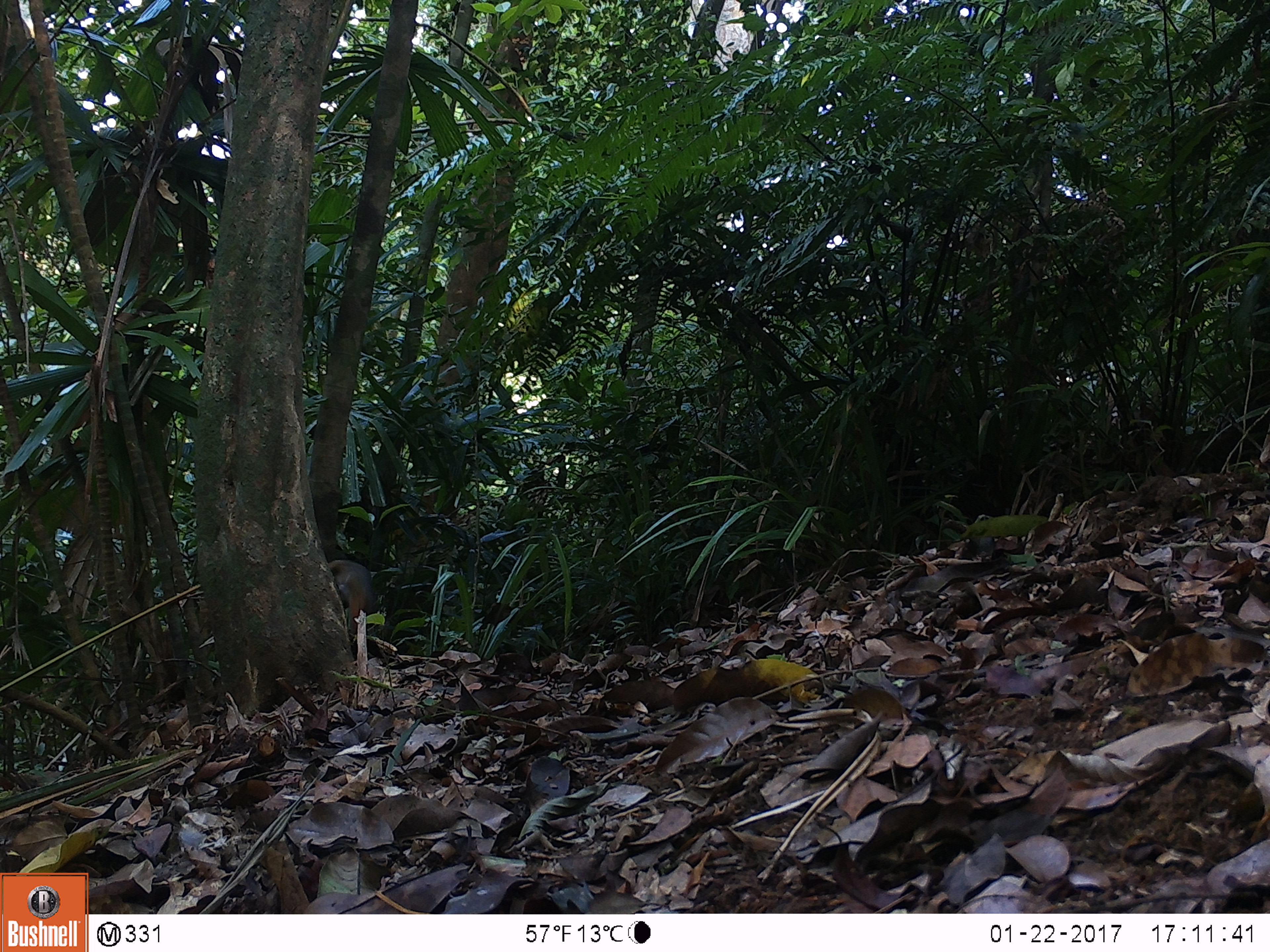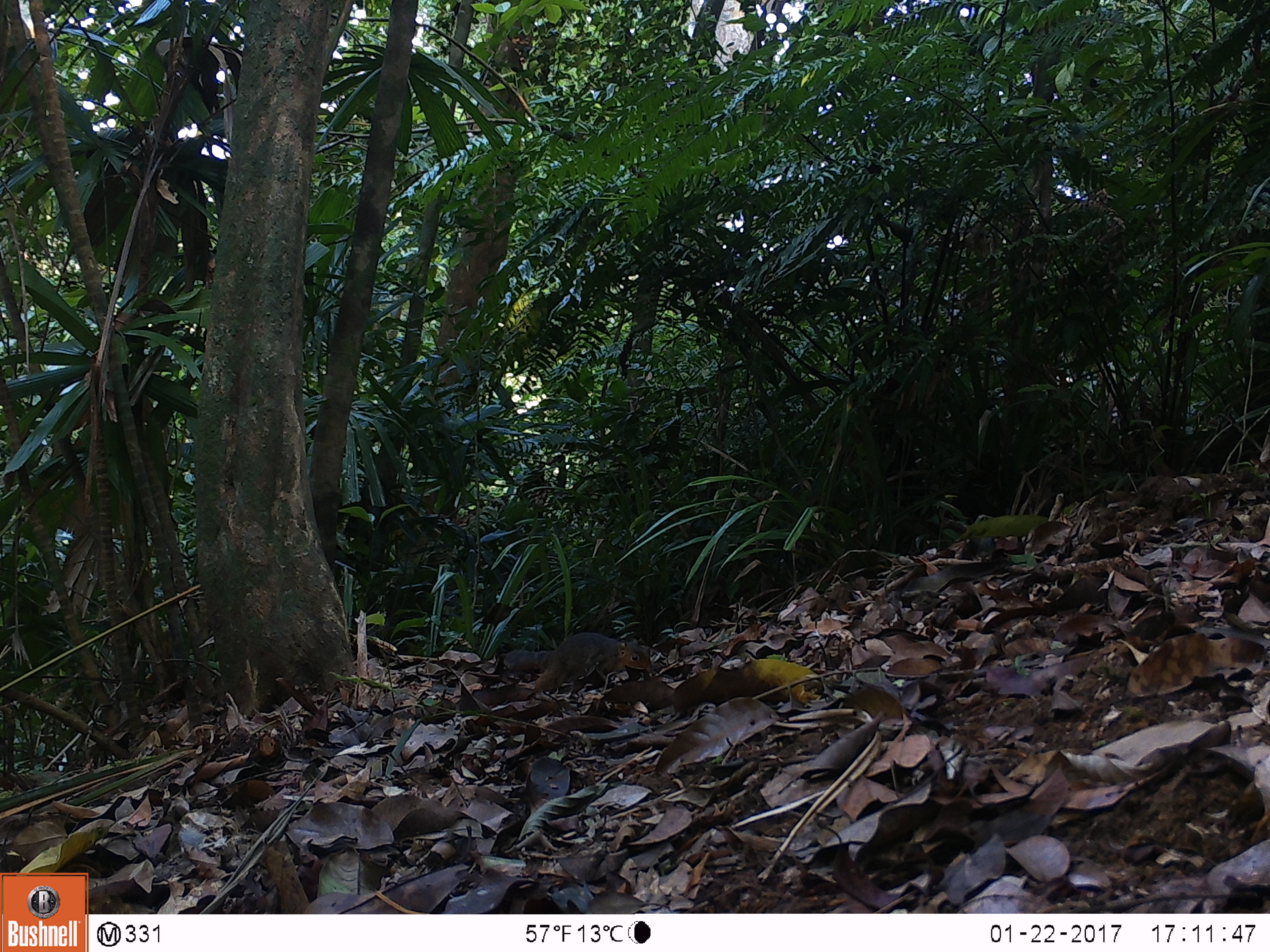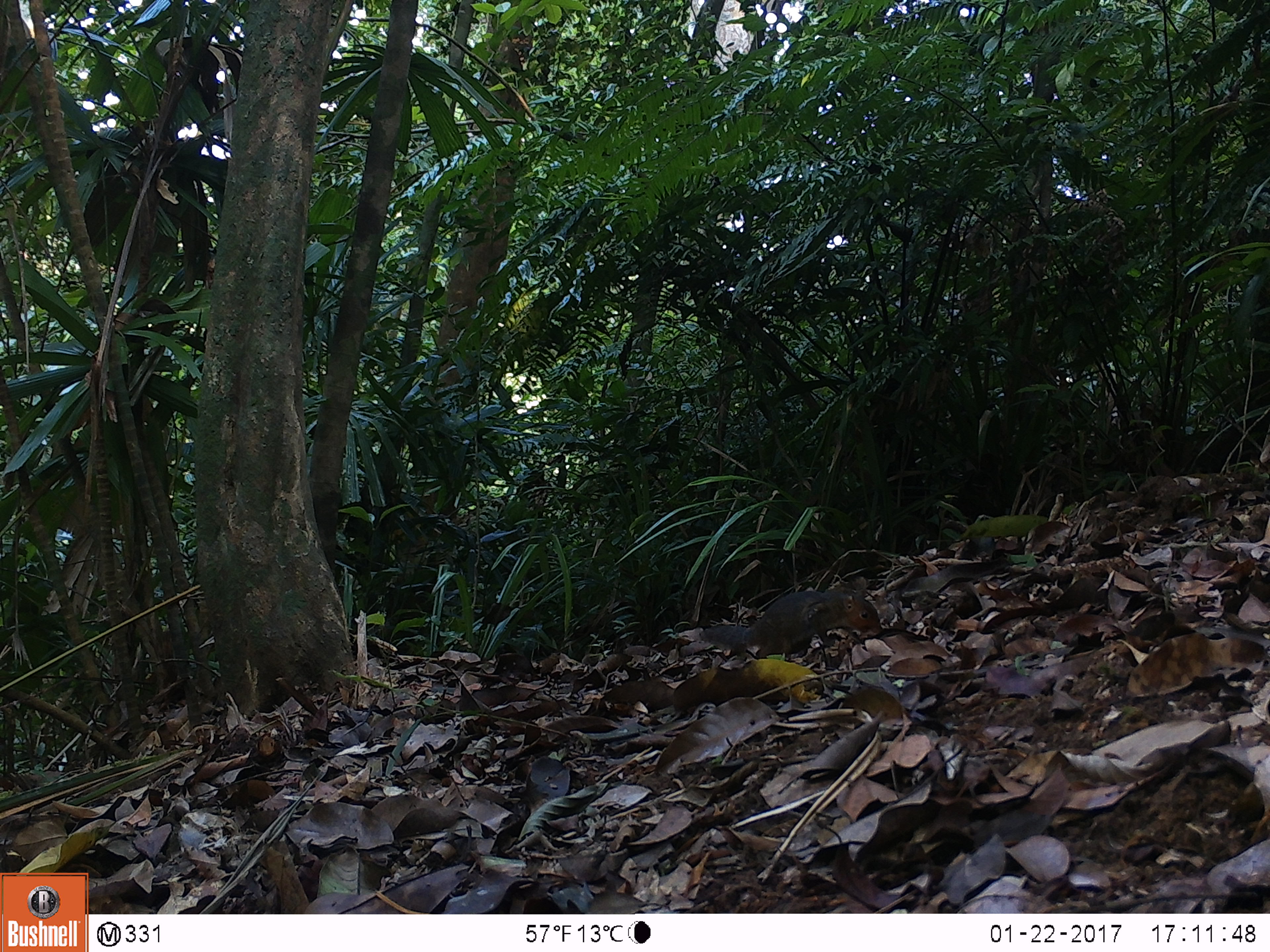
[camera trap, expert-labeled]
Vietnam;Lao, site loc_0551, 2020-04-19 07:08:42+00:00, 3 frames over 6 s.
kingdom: Animalia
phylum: Chordata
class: Mammalia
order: Rodentia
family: Sciuridae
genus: Dremomys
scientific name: Dremomys rufigenis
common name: red-cheeked squirrel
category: red cheeked squirrel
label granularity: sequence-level